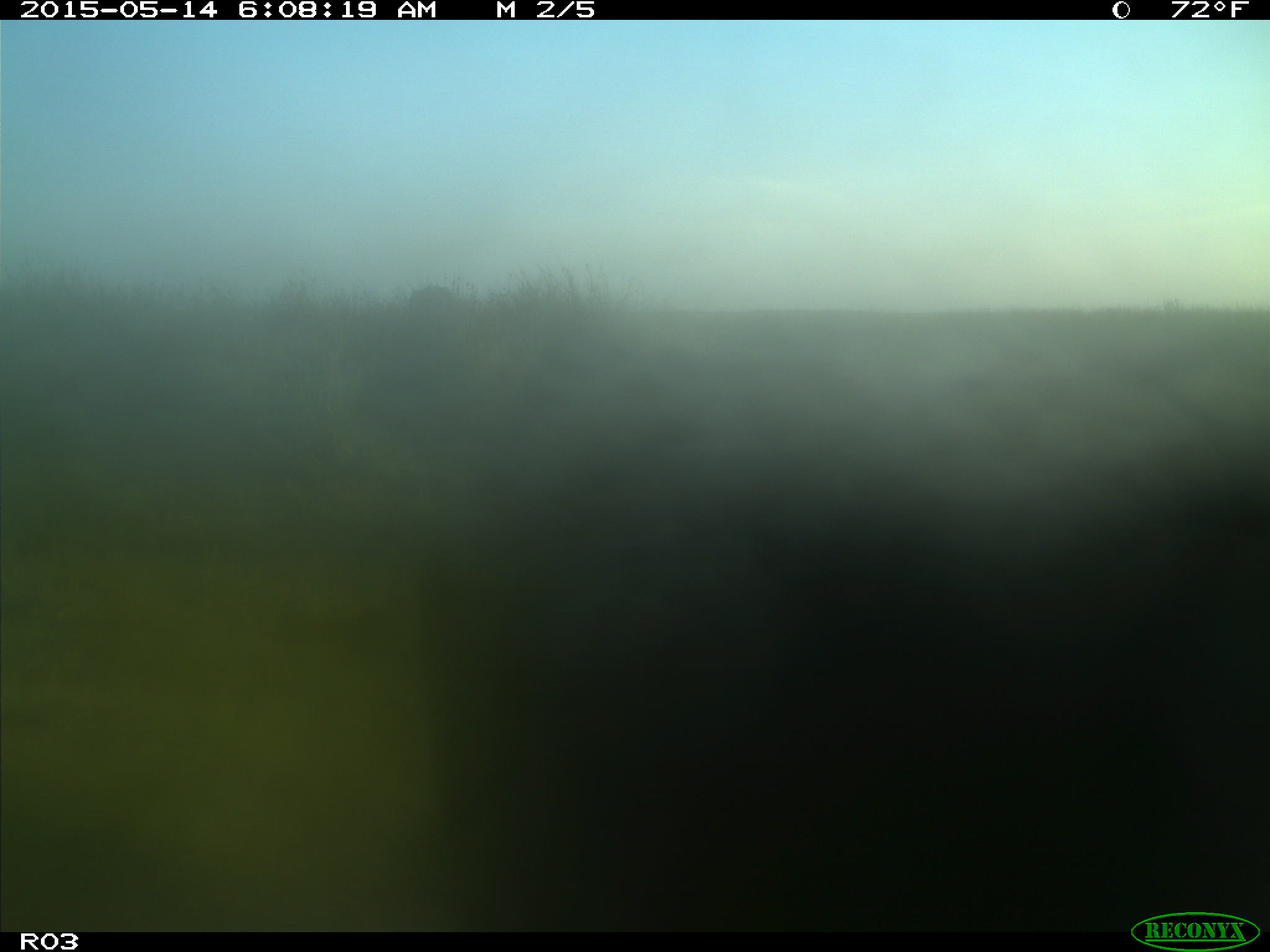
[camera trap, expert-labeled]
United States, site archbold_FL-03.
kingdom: Animalia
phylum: Chordata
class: Mammalia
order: Artiodactyla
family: Bovidae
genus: Bos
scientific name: Bos taurus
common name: domestic cow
Bos taurus (domestic cow).